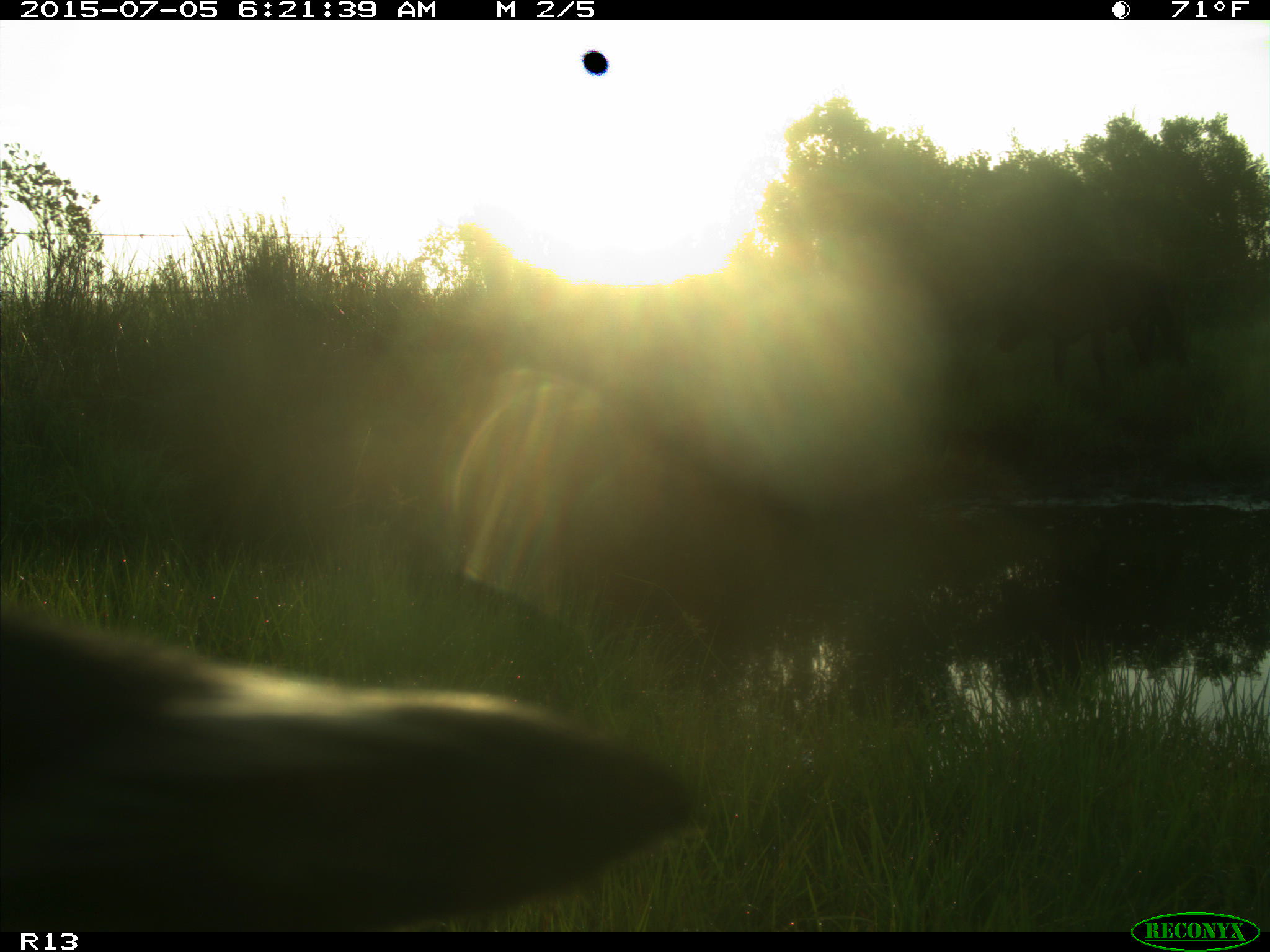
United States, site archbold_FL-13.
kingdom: Animalia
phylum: Chordata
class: Mammalia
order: Artiodactyla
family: Bovidae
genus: Bos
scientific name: Bos taurus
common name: domestic cow